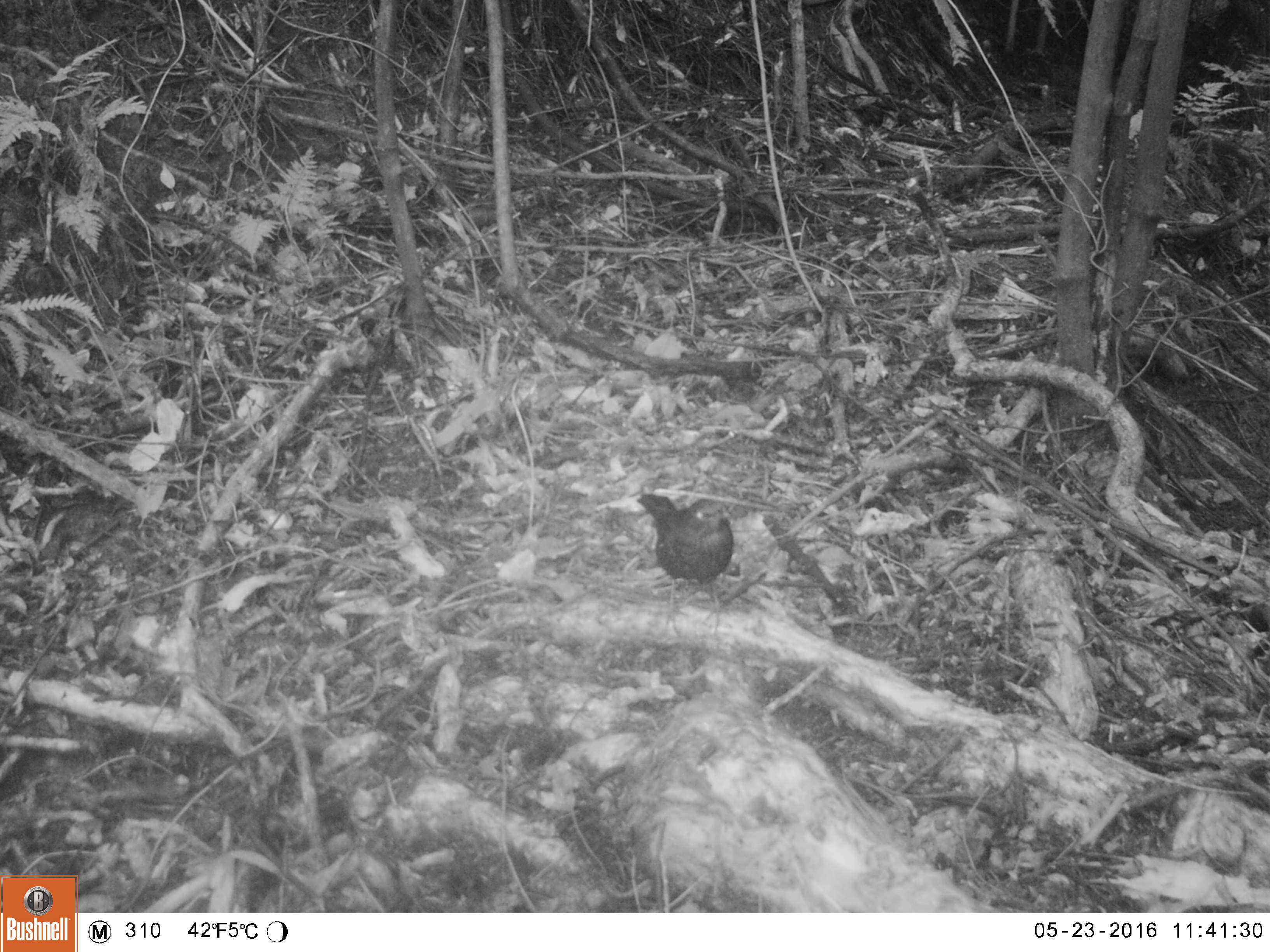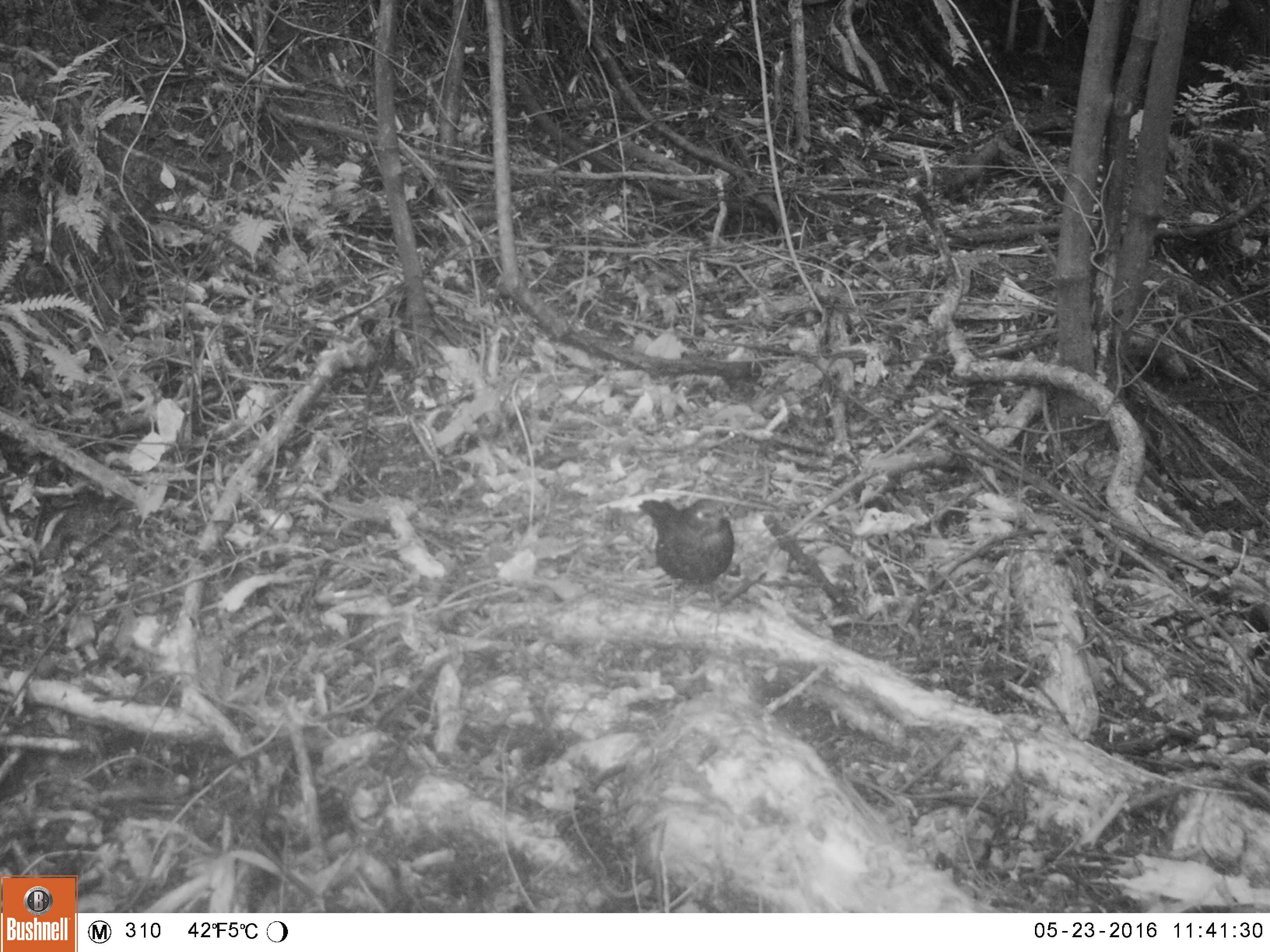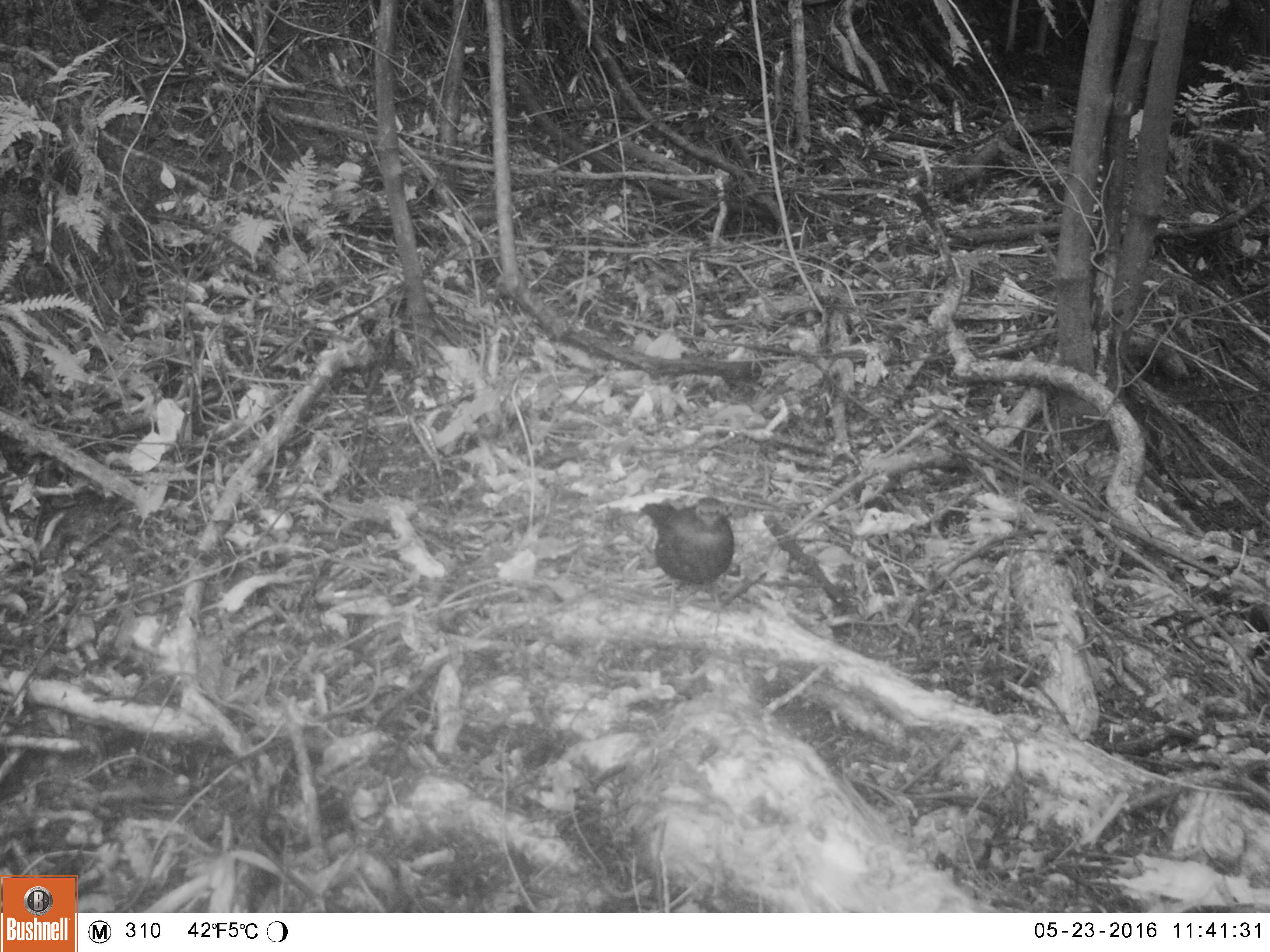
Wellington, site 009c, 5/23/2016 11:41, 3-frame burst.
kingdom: Animalia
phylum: Chordata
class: Aves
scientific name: Aves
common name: bird